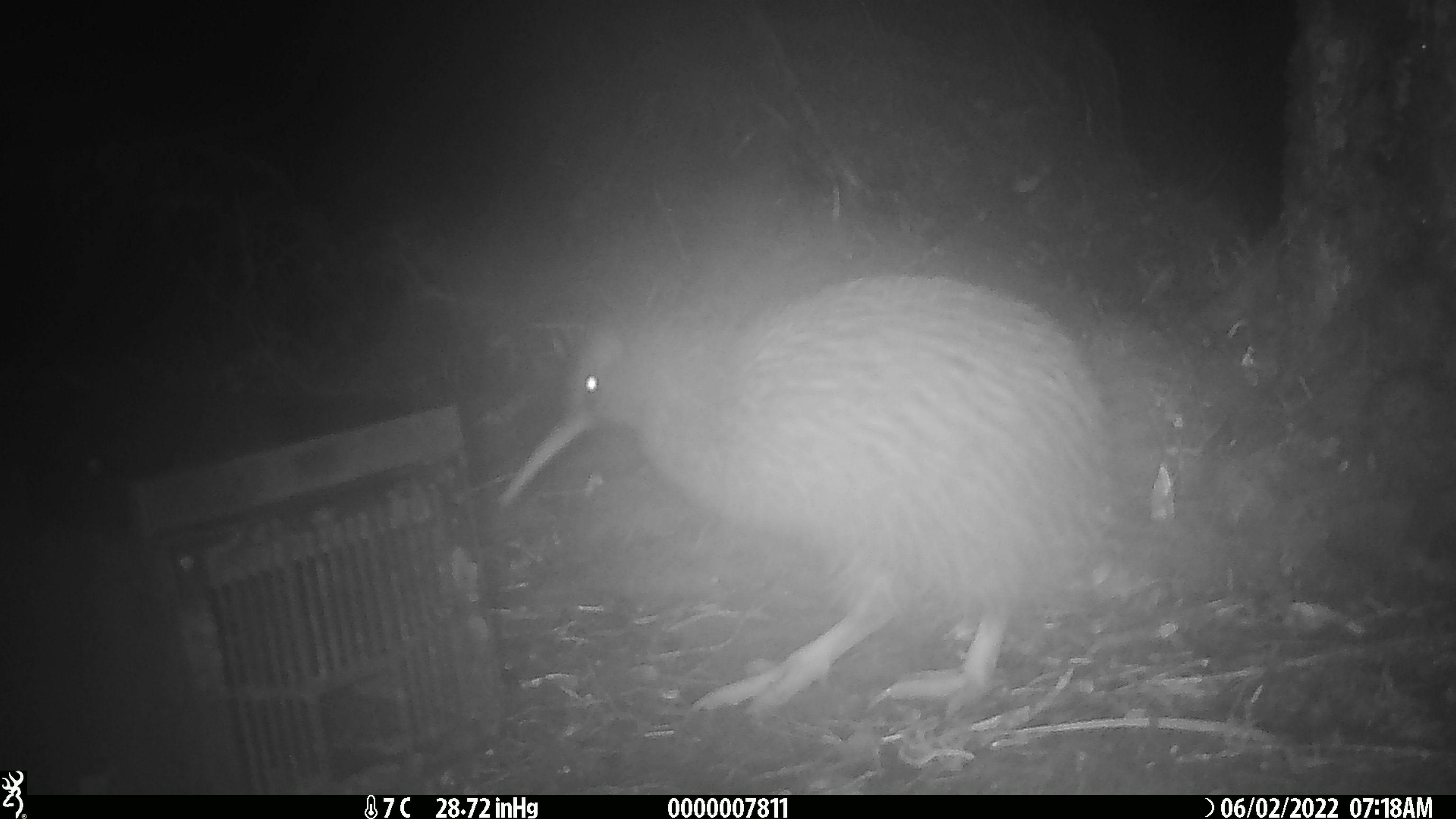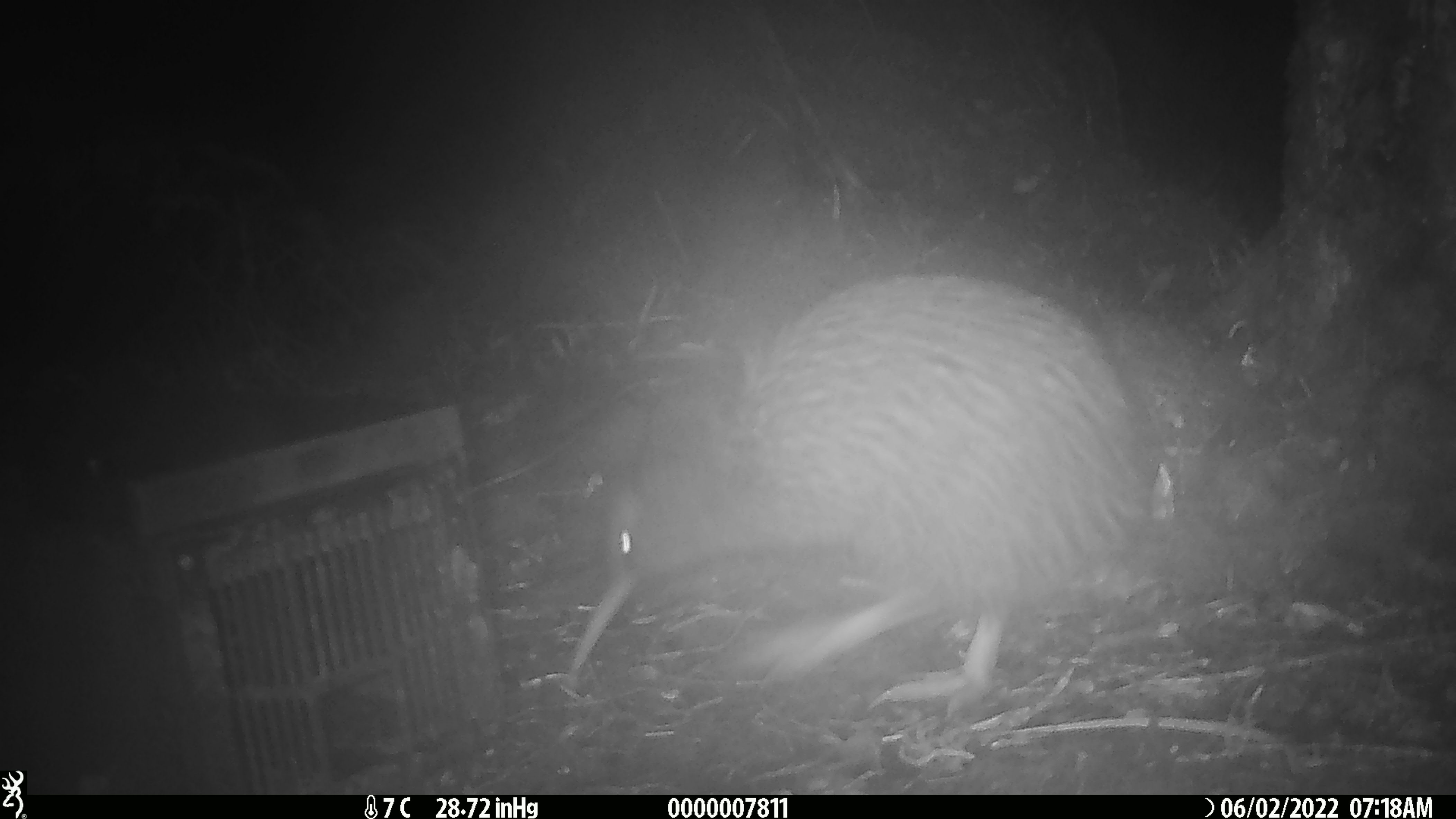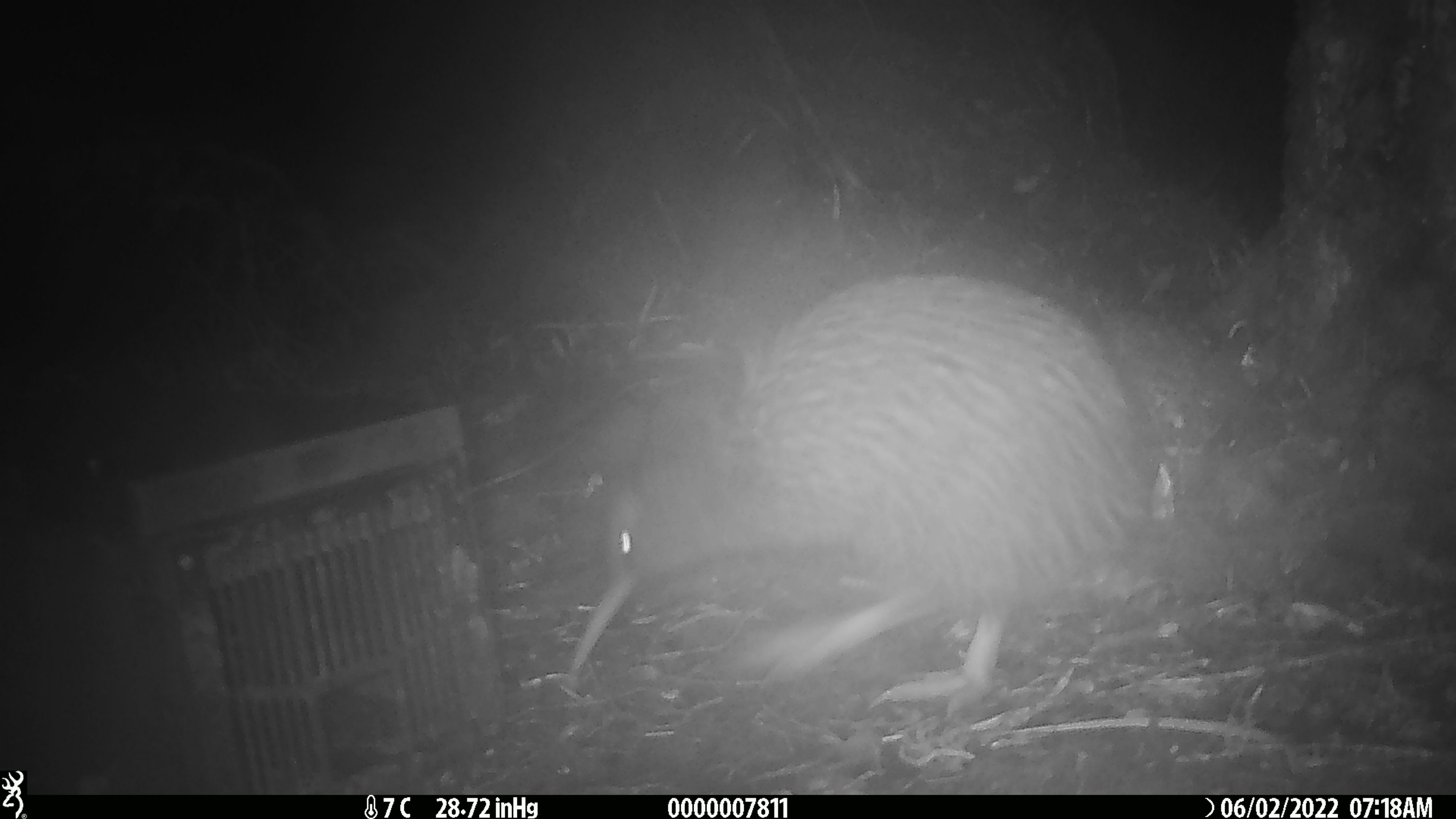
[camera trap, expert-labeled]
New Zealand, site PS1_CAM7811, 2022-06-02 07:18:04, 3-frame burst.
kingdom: Animalia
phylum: Chordata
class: Aves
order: Apterygiformes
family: Apterygidae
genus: Apteryx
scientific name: Apteryx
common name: kiwi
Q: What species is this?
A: Kiwi (Apteryx).